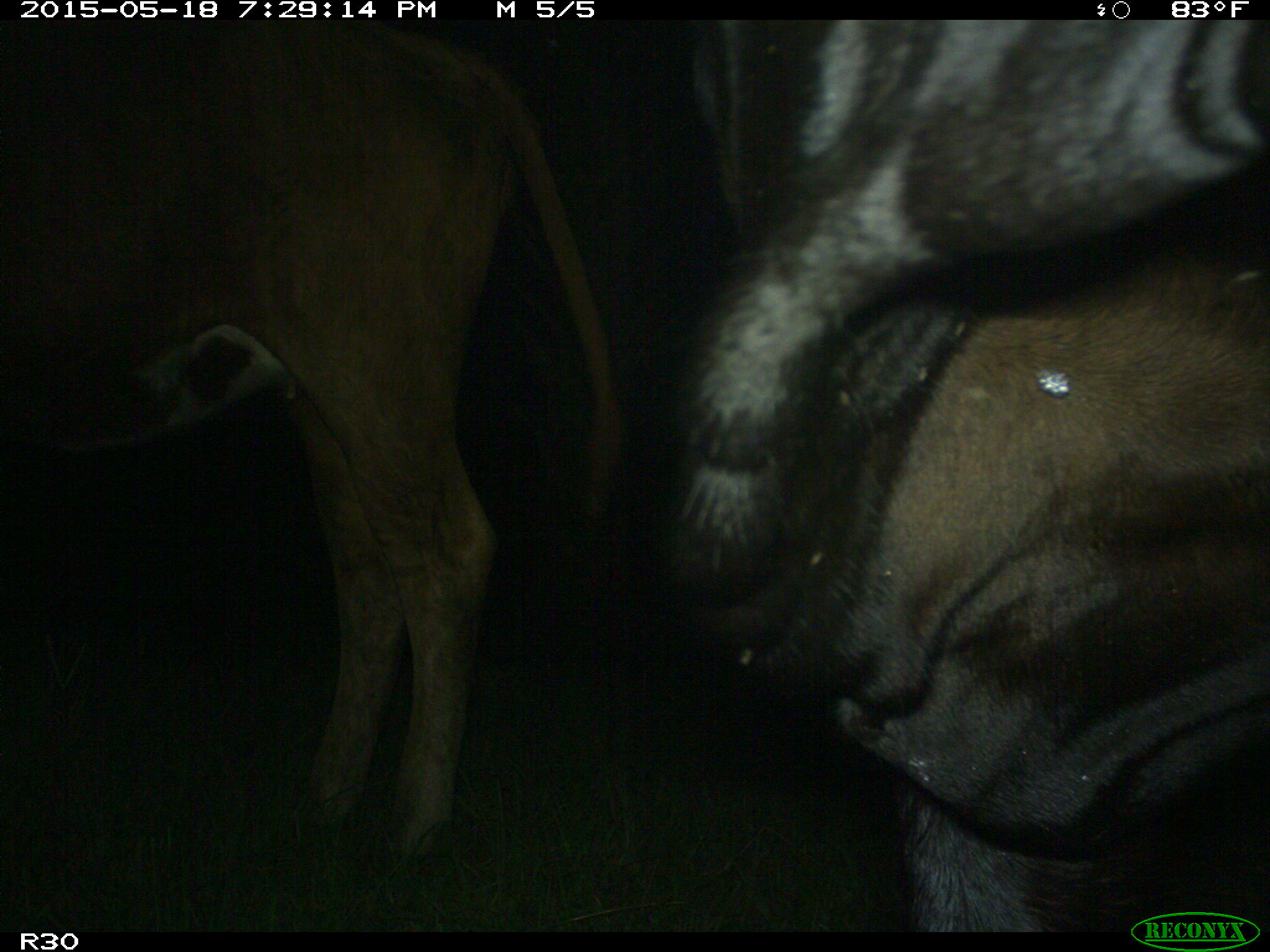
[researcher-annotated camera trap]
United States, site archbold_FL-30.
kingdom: Animalia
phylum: Chordata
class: Mammalia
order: Artiodactyla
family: Bovidae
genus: Bos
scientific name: Bos taurus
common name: domestic cow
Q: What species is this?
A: Bos taurus (domestic cow).